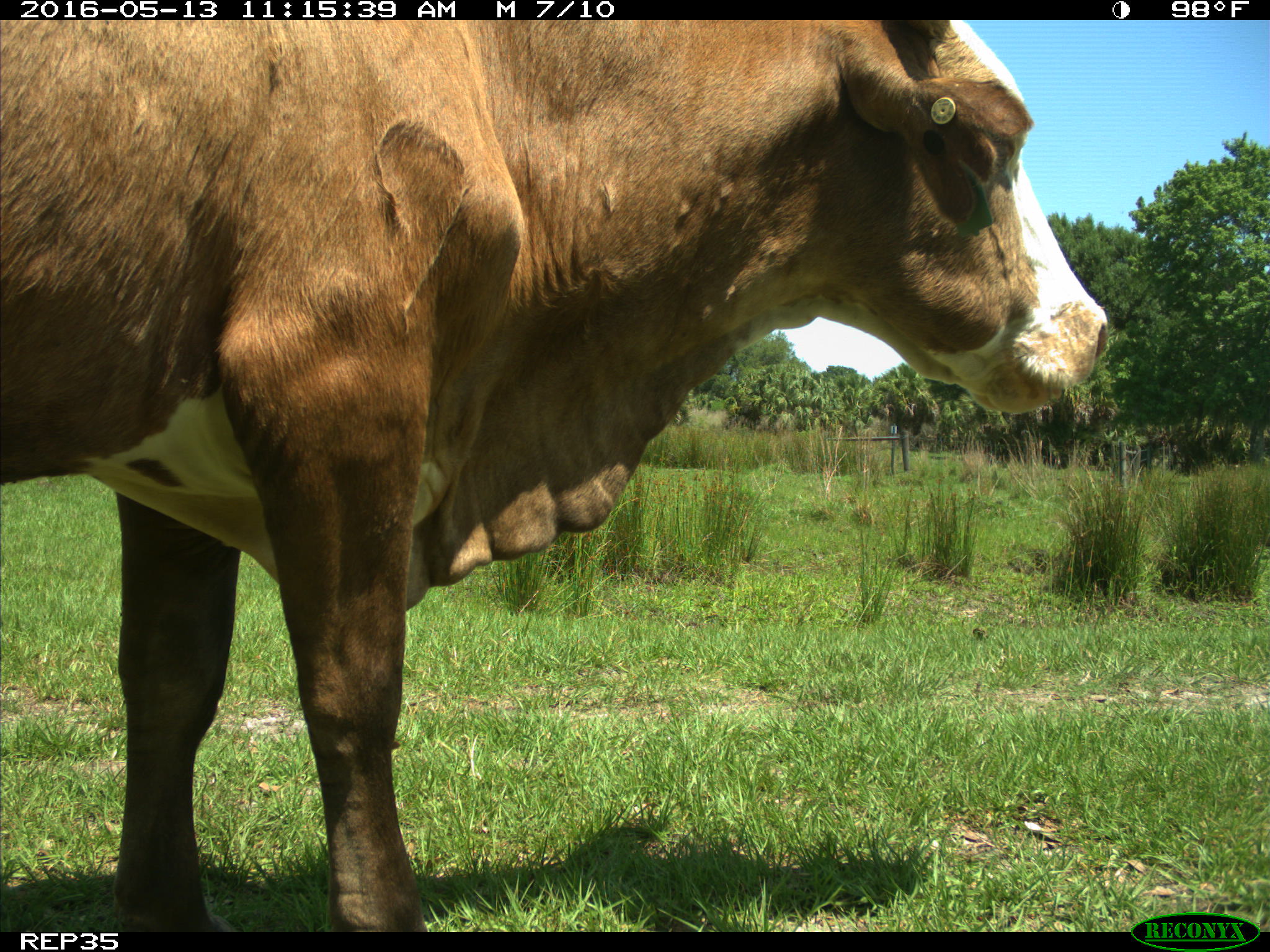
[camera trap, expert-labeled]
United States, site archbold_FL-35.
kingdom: Animalia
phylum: Chordata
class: Mammalia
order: Artiodactyla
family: Bovidae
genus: Bos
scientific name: Bos taurus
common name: domestic cow